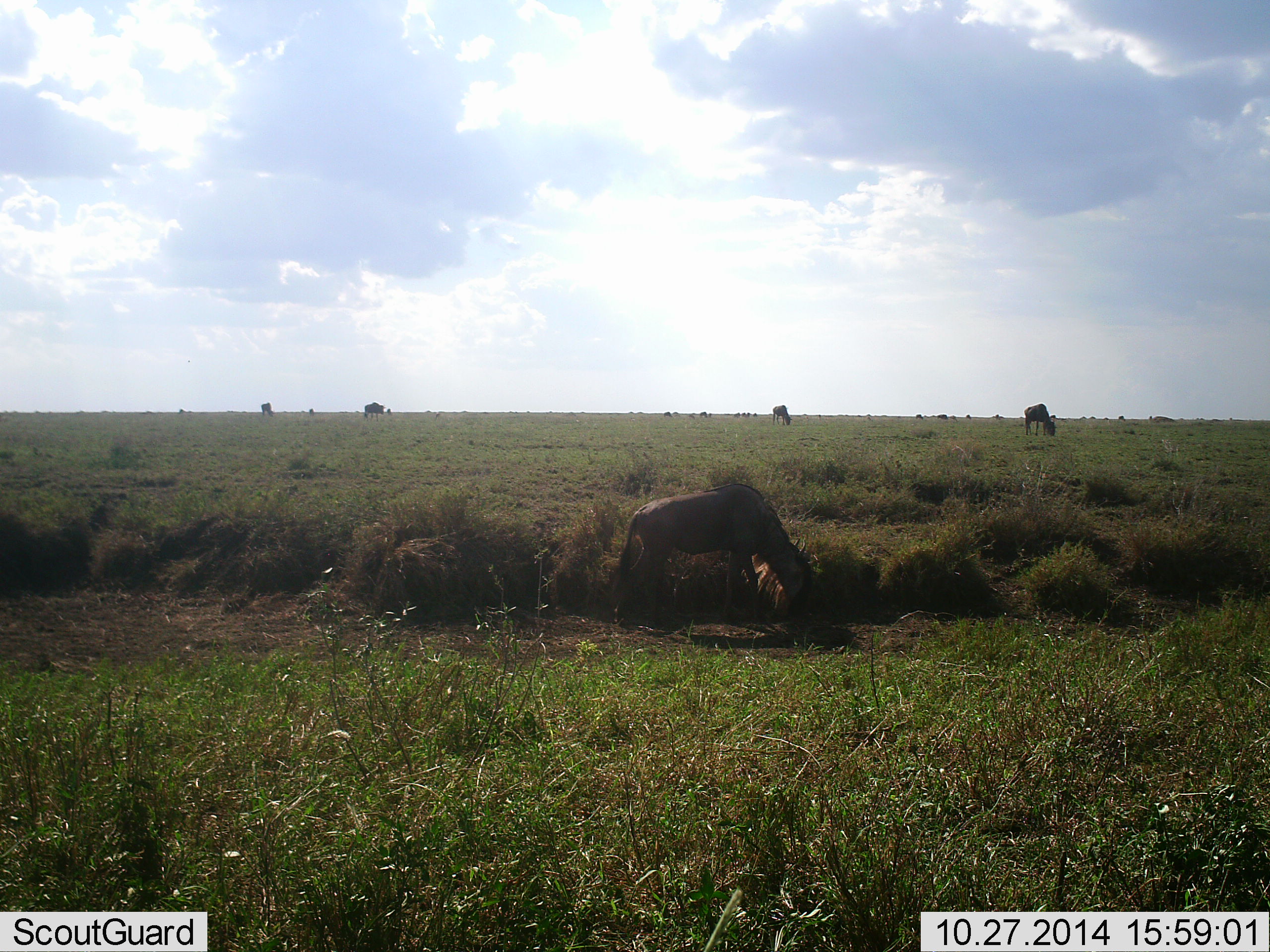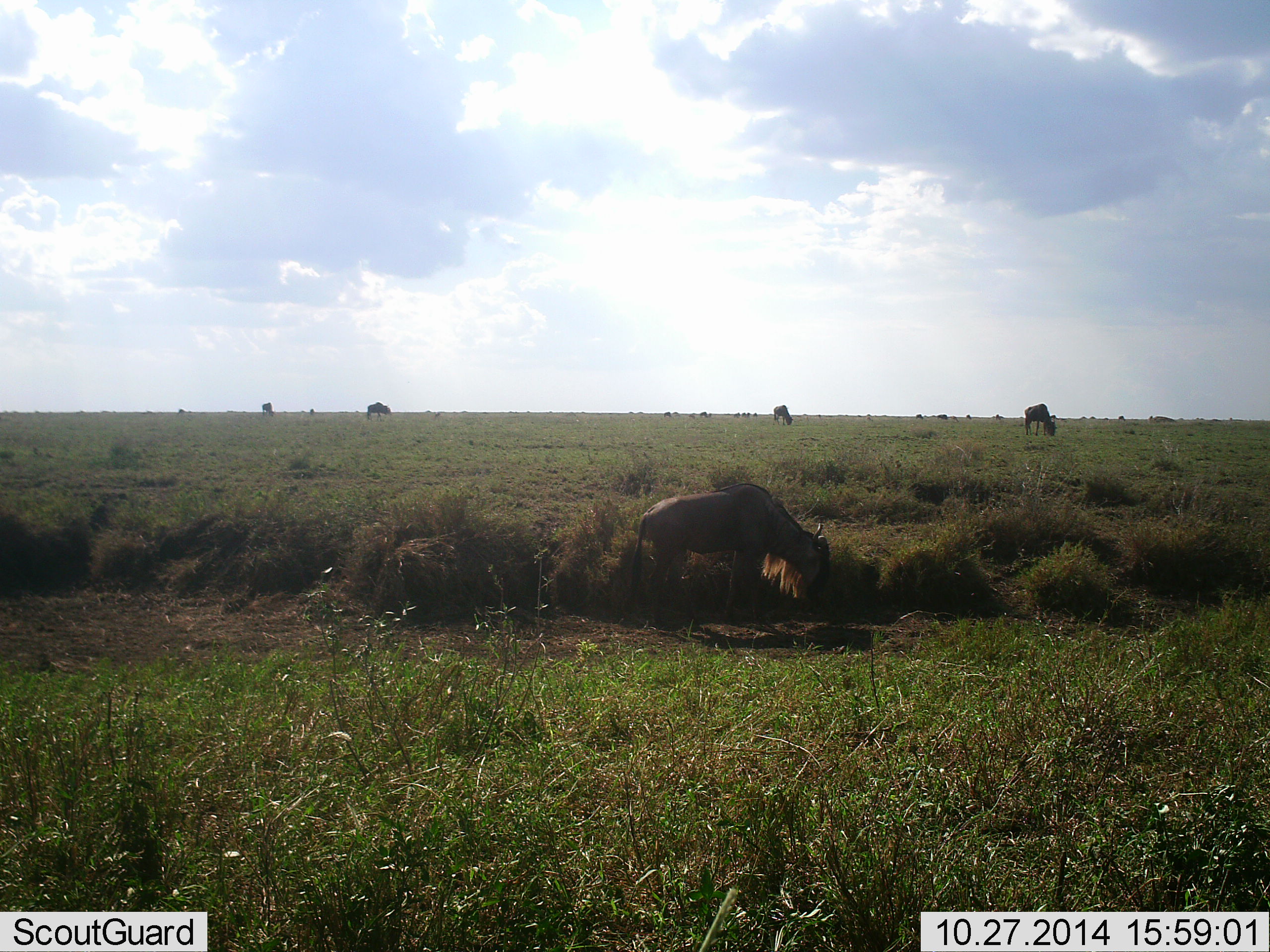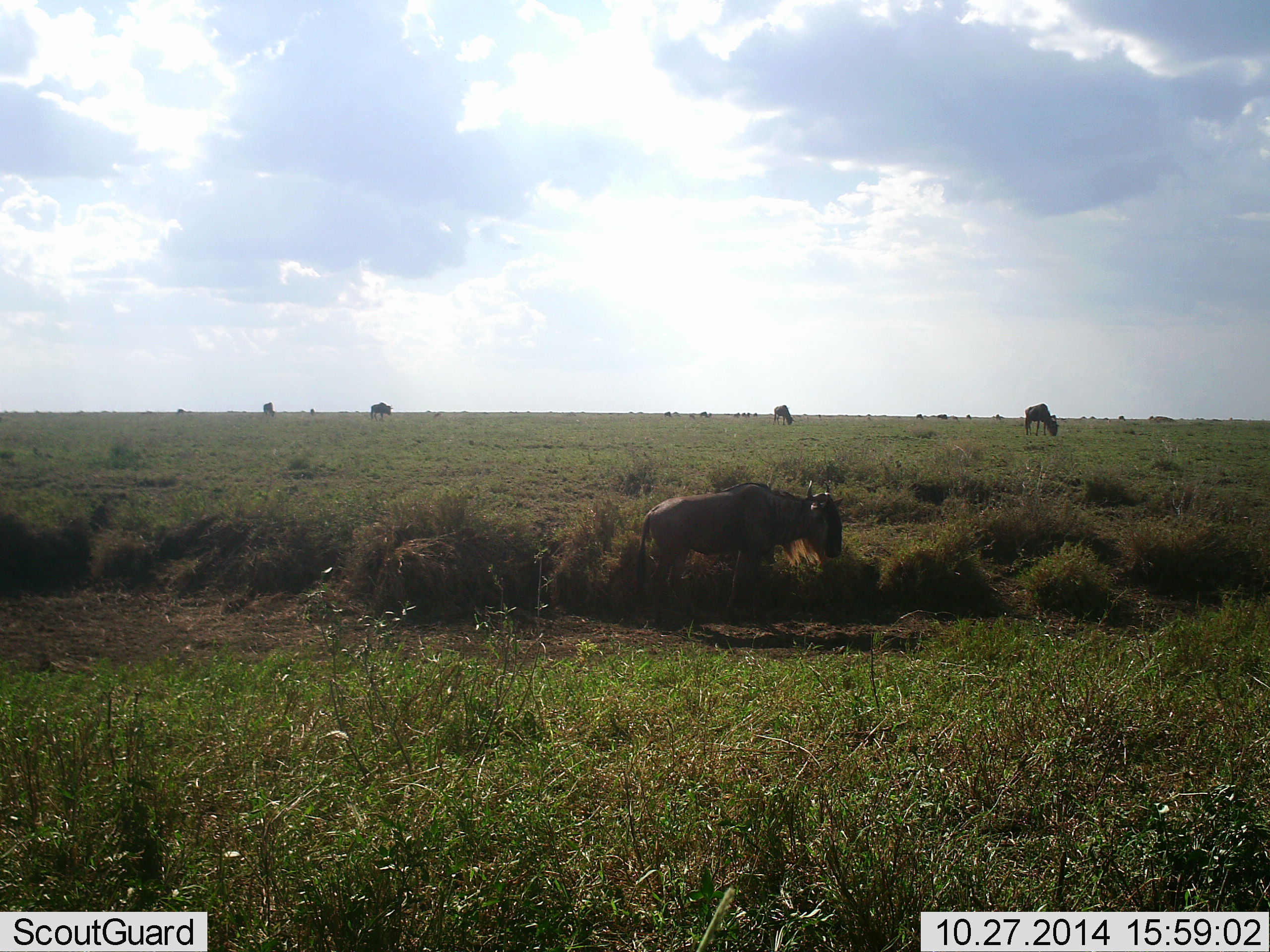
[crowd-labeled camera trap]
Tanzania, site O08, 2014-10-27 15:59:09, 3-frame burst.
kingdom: Animalia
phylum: Chordata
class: Mammalia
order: Artiodactyla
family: Bovidae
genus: Connochaetes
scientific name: Connochaetes taurinus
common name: blue wildebeest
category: wildebeest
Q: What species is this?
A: Wildebeest (blue wildebeest) (Connochaetes taurinus).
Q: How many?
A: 11-50.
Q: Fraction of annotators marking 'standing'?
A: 50%.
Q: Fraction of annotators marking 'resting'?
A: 0%.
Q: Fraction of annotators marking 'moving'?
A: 30%.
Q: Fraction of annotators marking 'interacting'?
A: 0%.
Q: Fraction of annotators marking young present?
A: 10%.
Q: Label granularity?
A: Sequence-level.